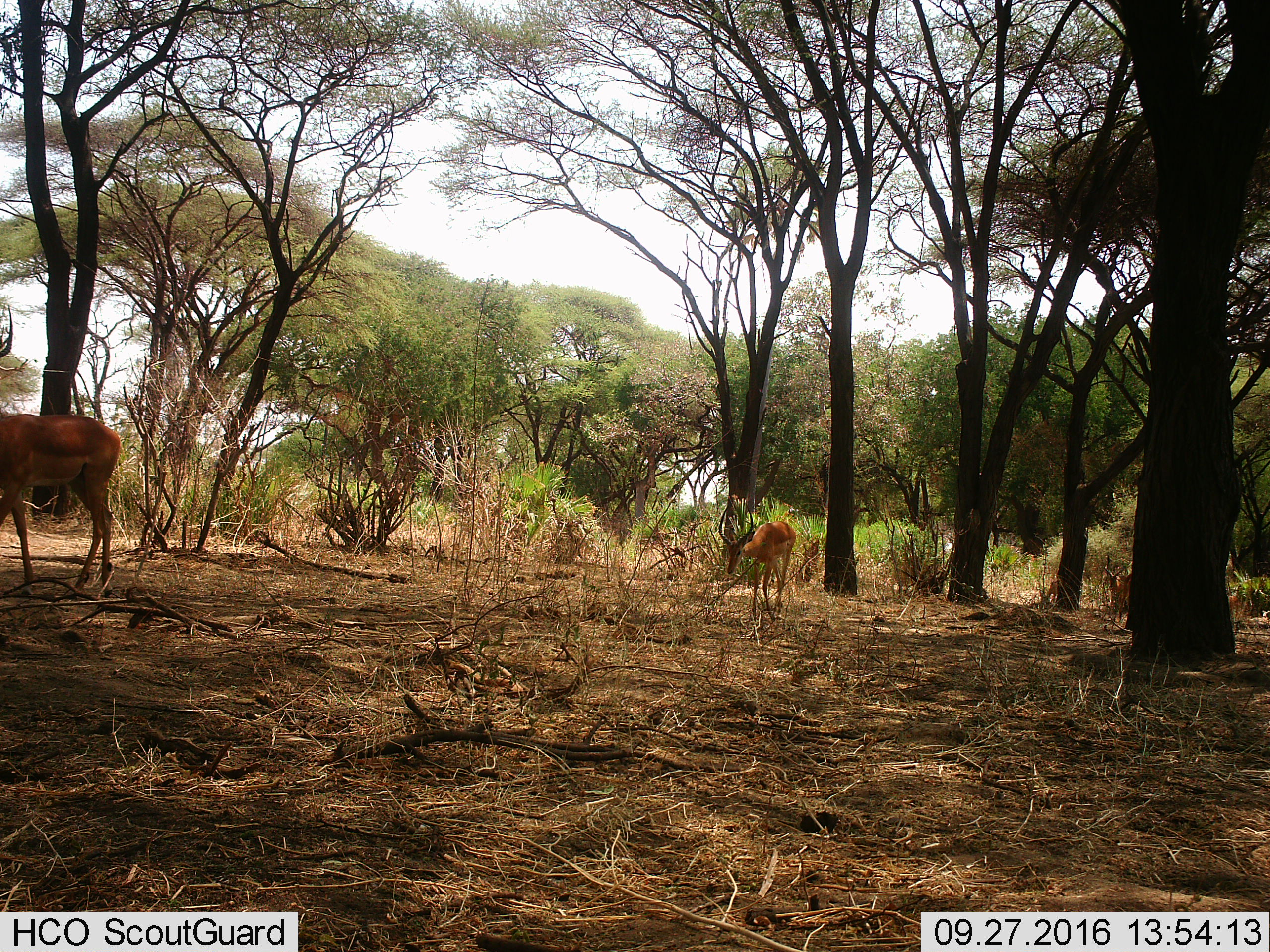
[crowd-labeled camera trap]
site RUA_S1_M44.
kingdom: Animalia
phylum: Chordata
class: Mammalia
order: Artiodactyla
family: Bovidae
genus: Aepyceros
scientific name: Aepyceros melampus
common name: impala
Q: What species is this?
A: Impala (Aepyceros melampus).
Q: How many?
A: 4.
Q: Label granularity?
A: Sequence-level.